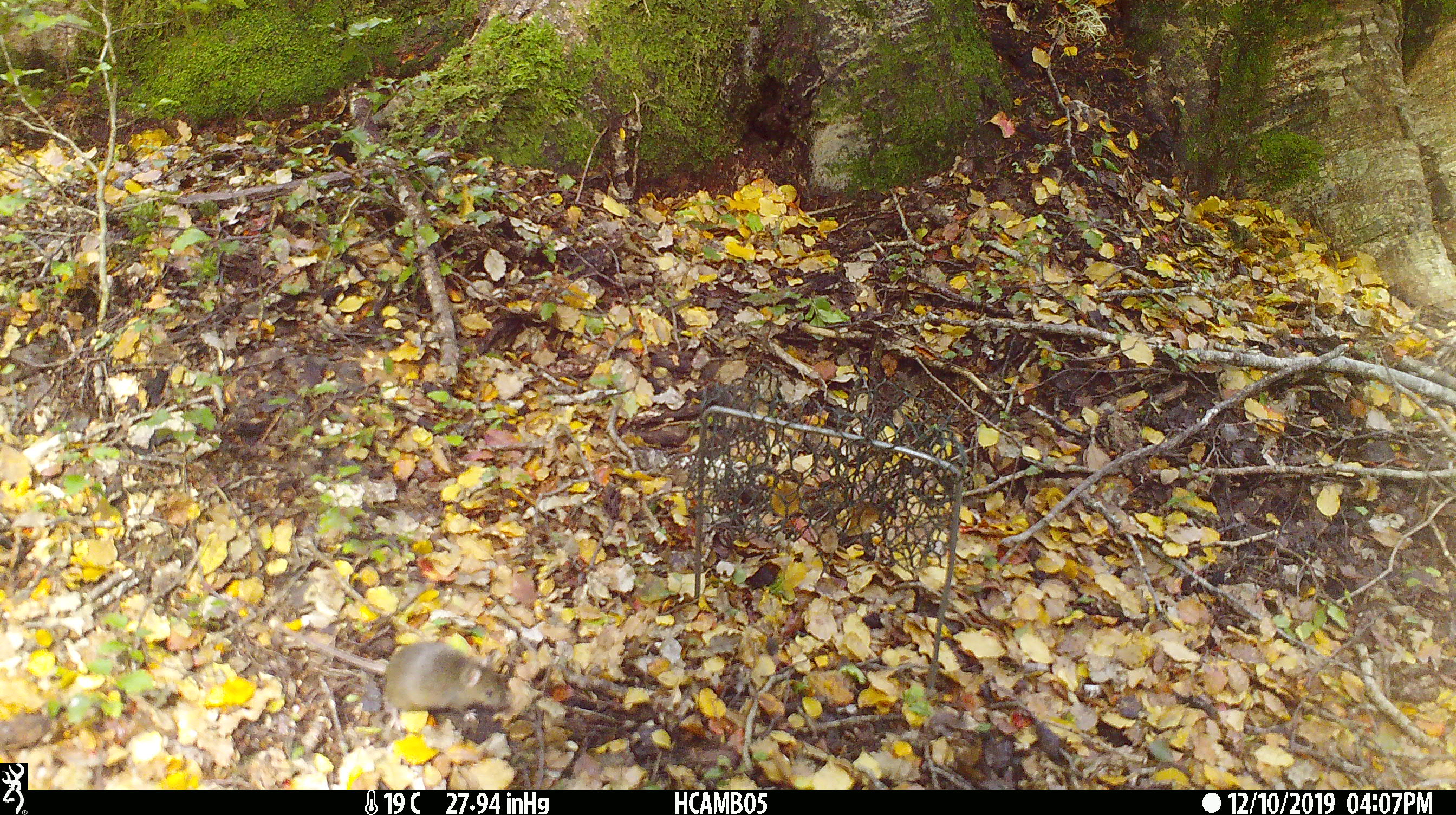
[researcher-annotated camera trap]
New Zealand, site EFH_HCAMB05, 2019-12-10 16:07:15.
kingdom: Animalia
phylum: Chordata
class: Mammalia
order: Rodentia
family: Muridae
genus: Mus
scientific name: Mus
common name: mouse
Mouse (Mus).